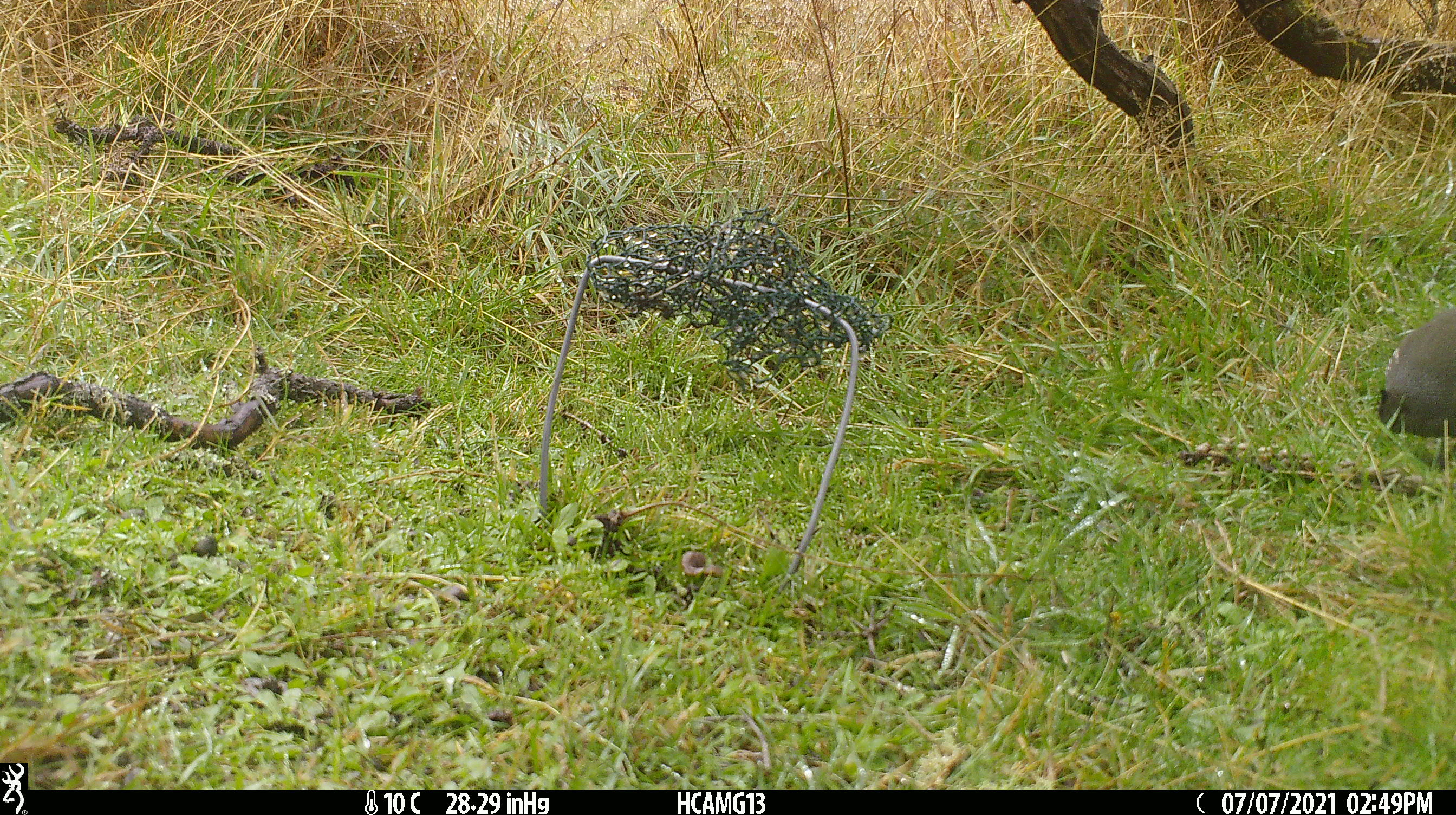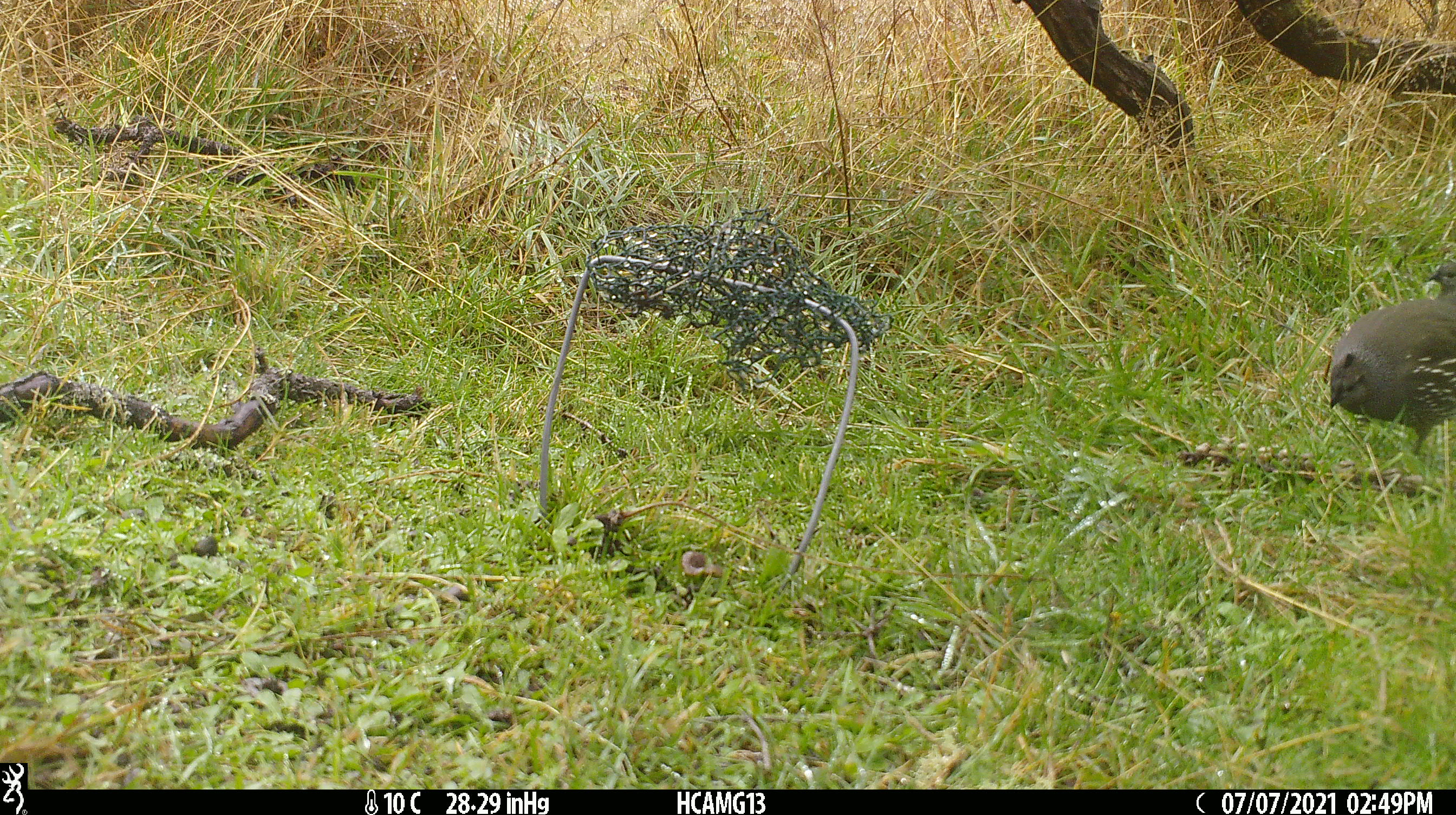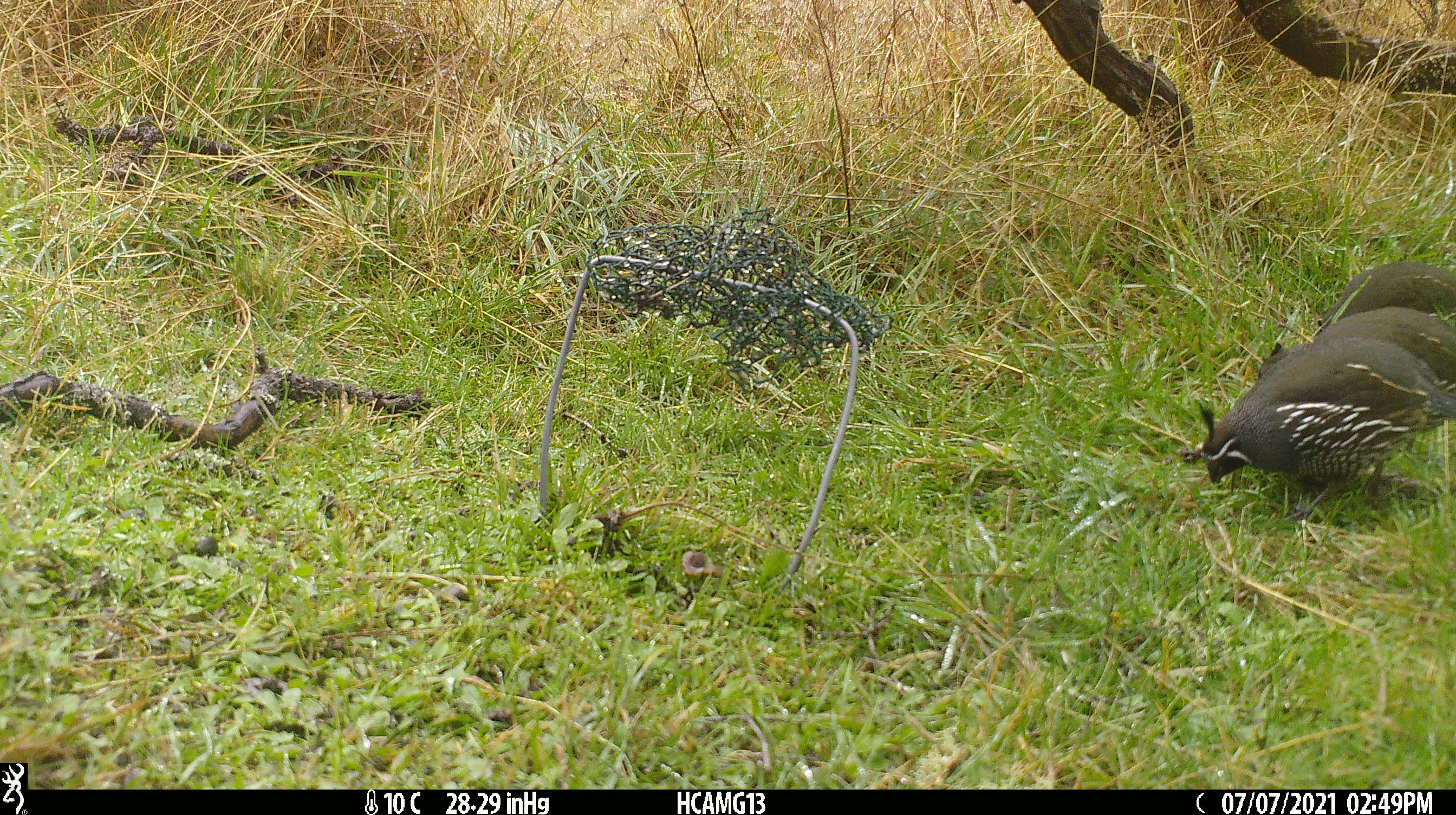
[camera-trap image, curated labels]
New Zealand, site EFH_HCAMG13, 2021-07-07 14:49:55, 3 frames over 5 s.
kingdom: Animalia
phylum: Chordata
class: Aves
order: Galliformes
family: Odontophoridae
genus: Callipepla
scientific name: Callipepla californica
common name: california quail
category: quail california